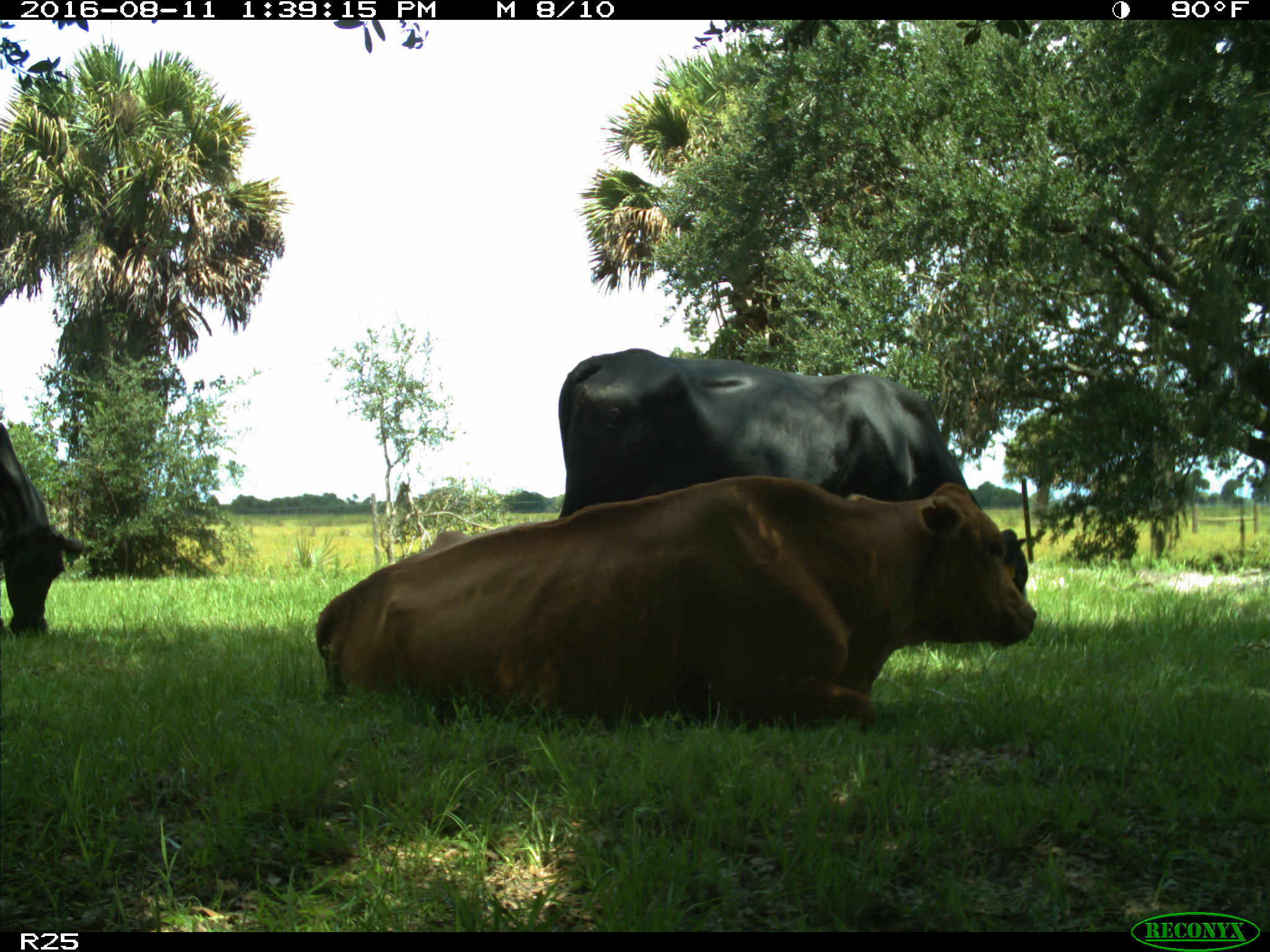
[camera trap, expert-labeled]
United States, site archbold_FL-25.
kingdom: Animalia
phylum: Chordata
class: Mammalia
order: Artiodactyla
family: Bovidae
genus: Bos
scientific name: Bos taurus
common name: domestic cow